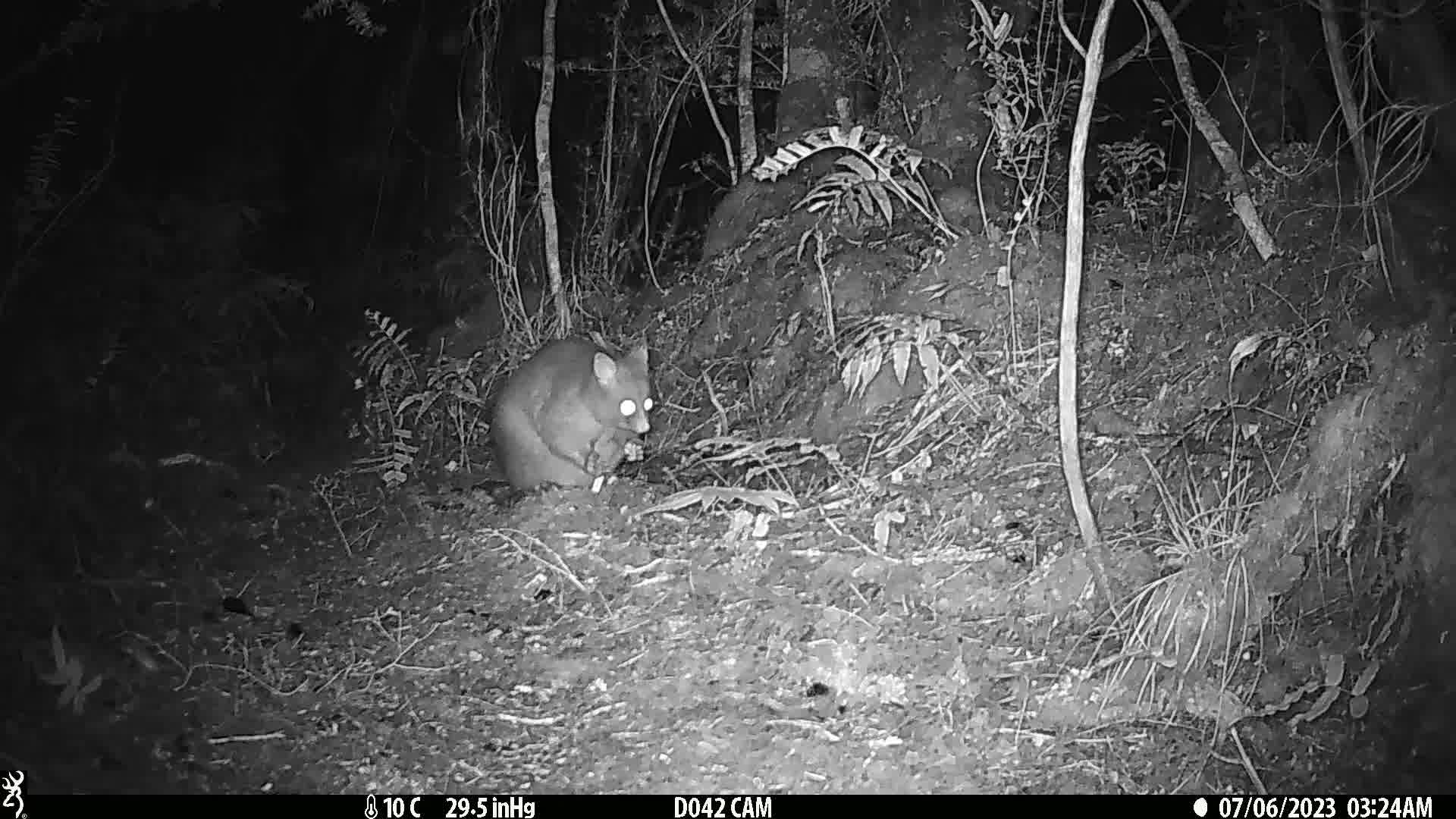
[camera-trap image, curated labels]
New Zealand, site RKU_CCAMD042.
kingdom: Animalia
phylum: Chordata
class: Mammalia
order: Diprotodontia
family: Phalangeridae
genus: Trichosurus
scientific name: Trichosurus vulpecula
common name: common brushtail possum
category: possum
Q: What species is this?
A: Possum (common brushtail possum) (Trichosurus vulpecula).